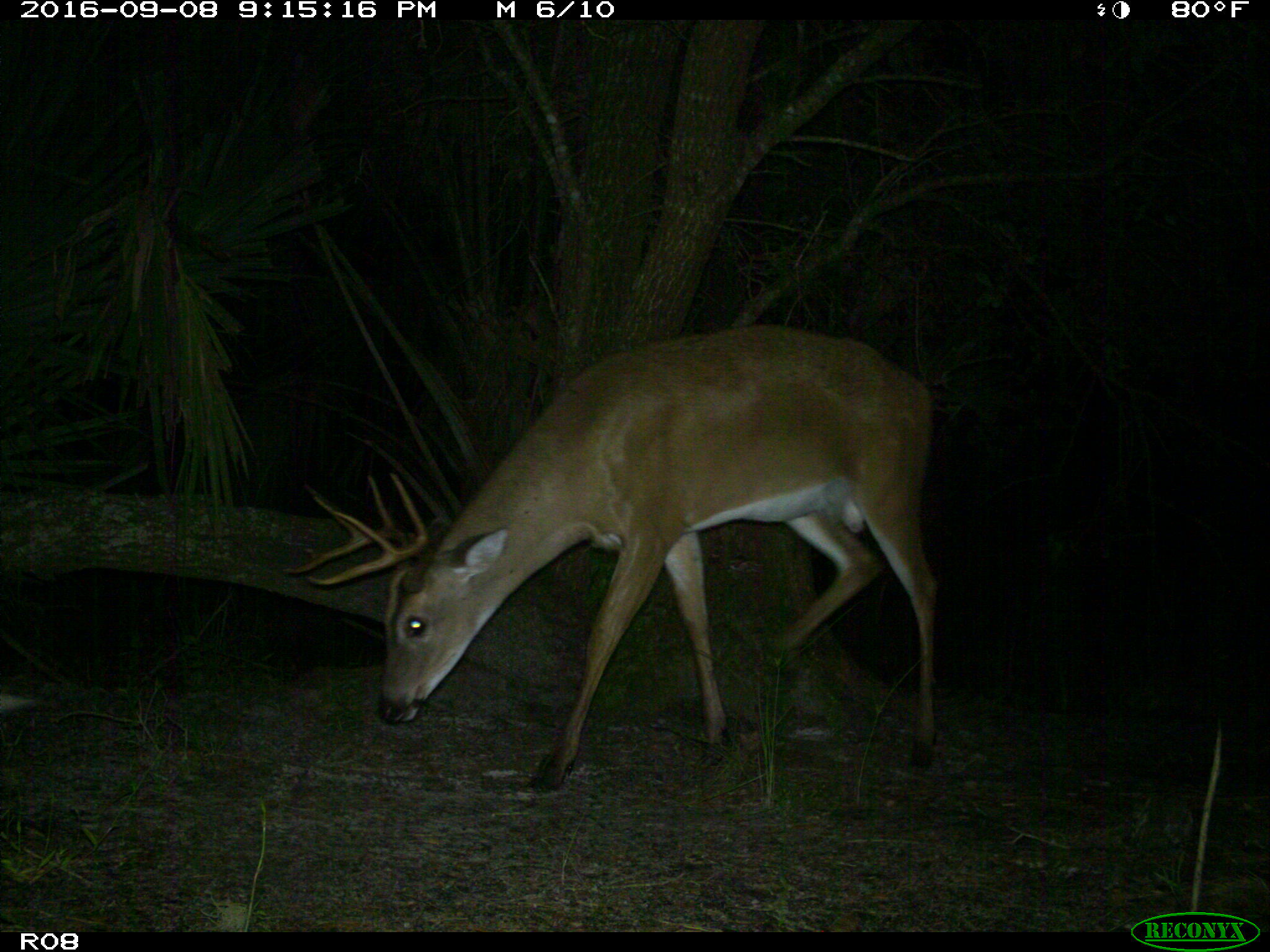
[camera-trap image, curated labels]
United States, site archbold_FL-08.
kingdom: Animalia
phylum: Chordata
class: Mammalia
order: Artiodactyla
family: Cervidae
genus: Odocoileus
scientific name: Odocoileus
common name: deer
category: unidentified deer